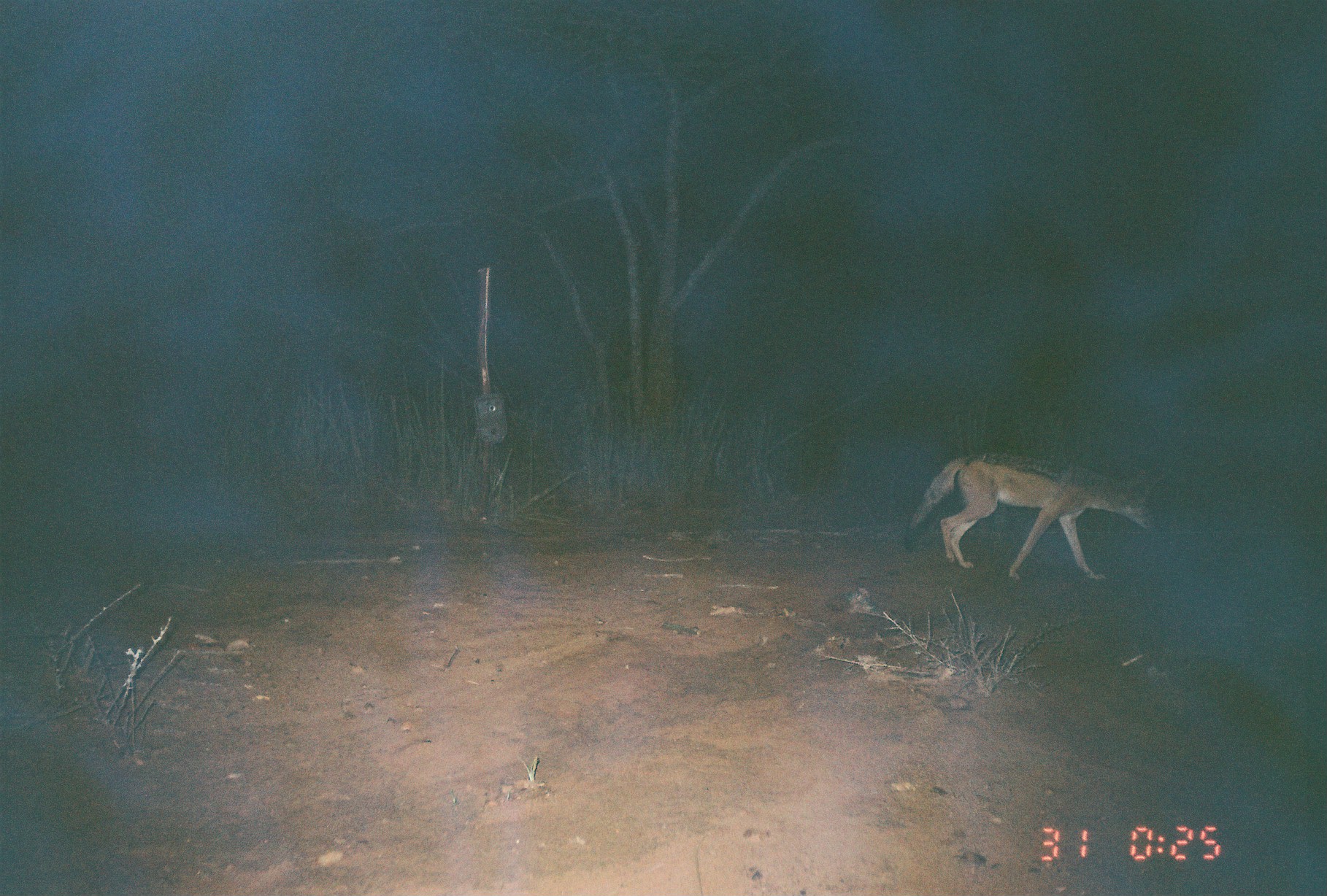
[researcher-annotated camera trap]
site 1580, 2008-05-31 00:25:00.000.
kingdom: Animalia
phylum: Chordata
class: Mammalia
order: Carnivora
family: Canidae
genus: Lupulella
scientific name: Lupulella mesomelas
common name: black-backed jackal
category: canis mesomelas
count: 1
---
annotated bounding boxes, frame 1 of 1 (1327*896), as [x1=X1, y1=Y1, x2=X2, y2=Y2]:
canis mesomelas: [x1=907, y1=449, x2=1169, y2=580]